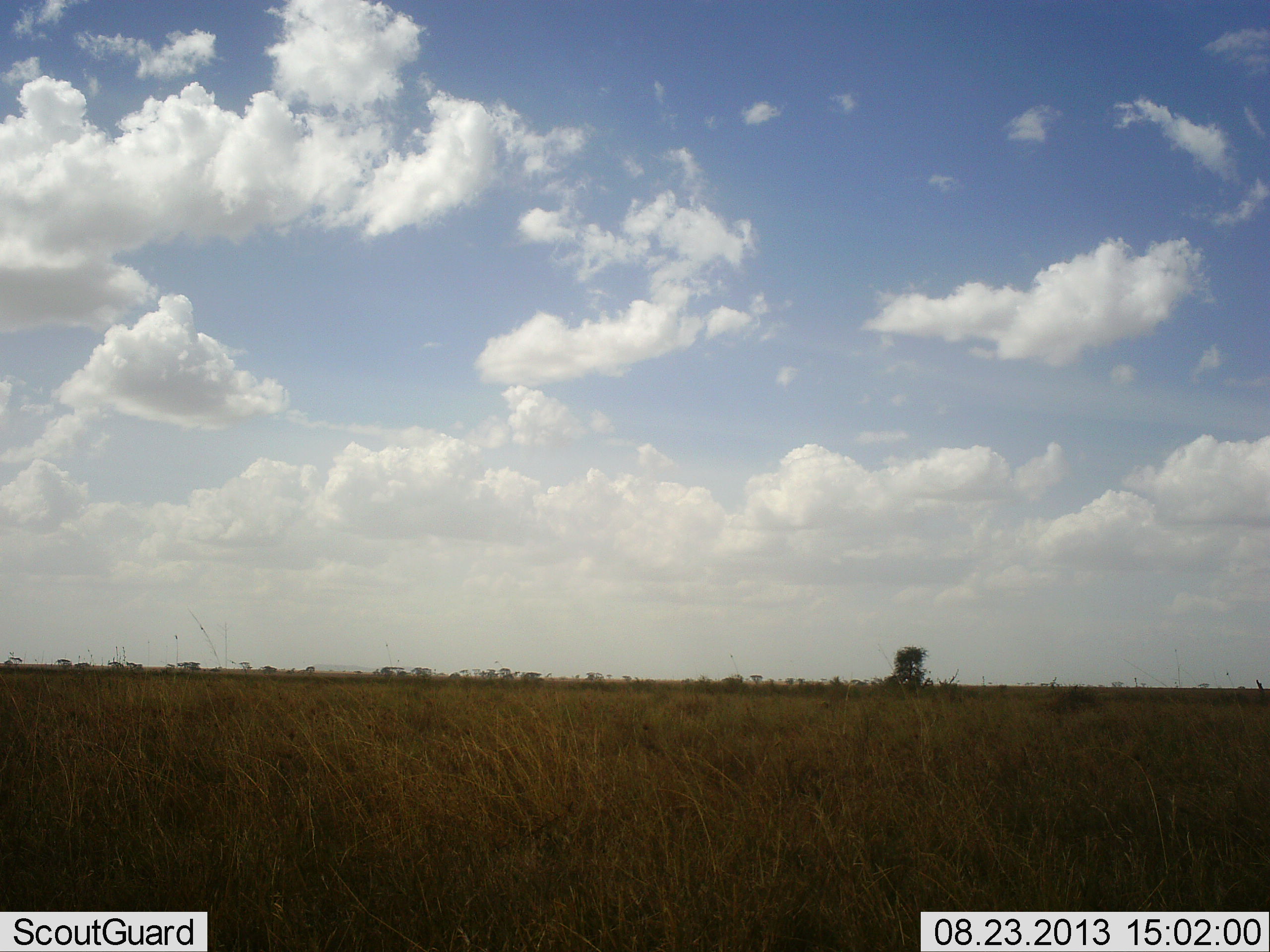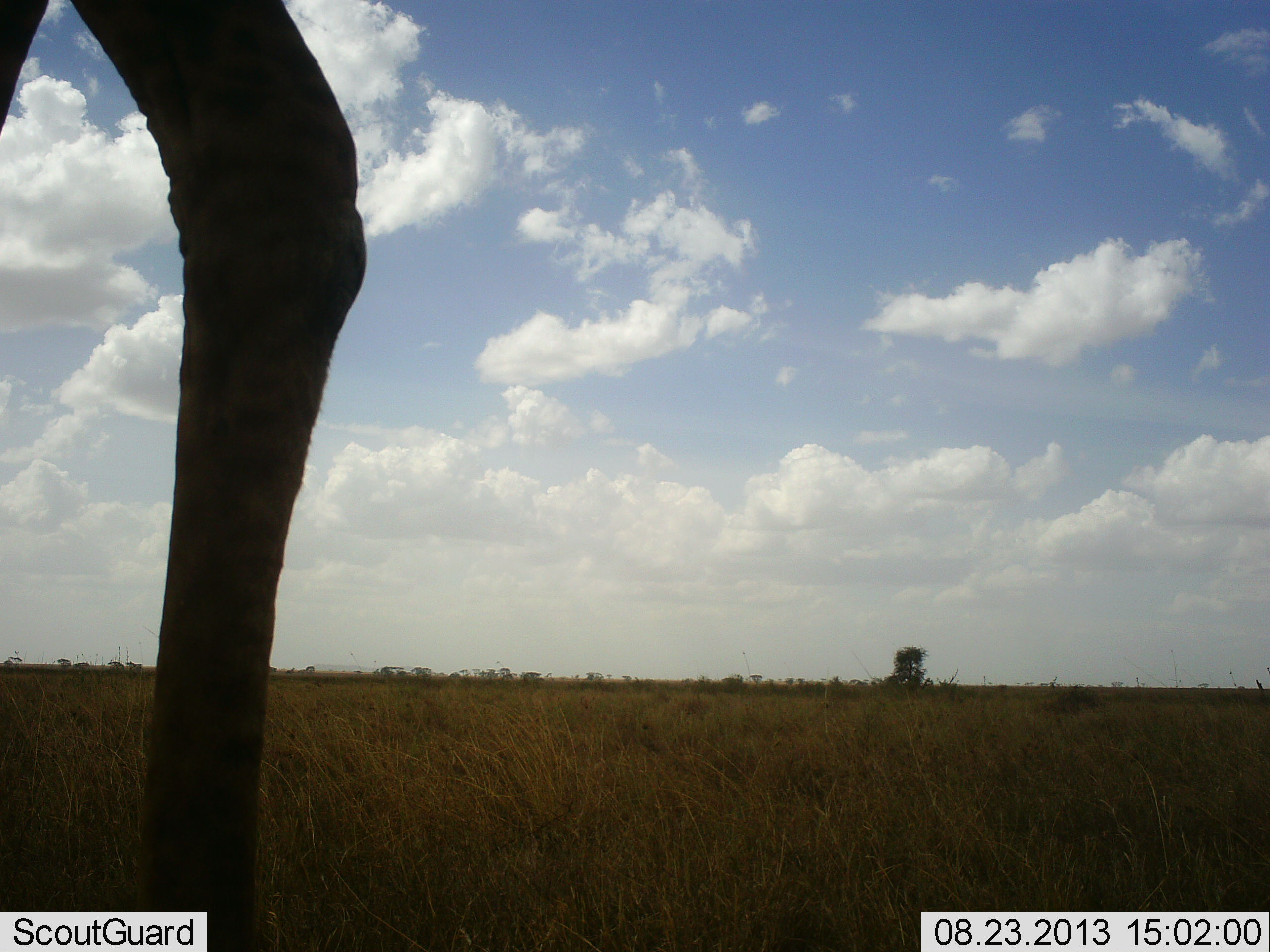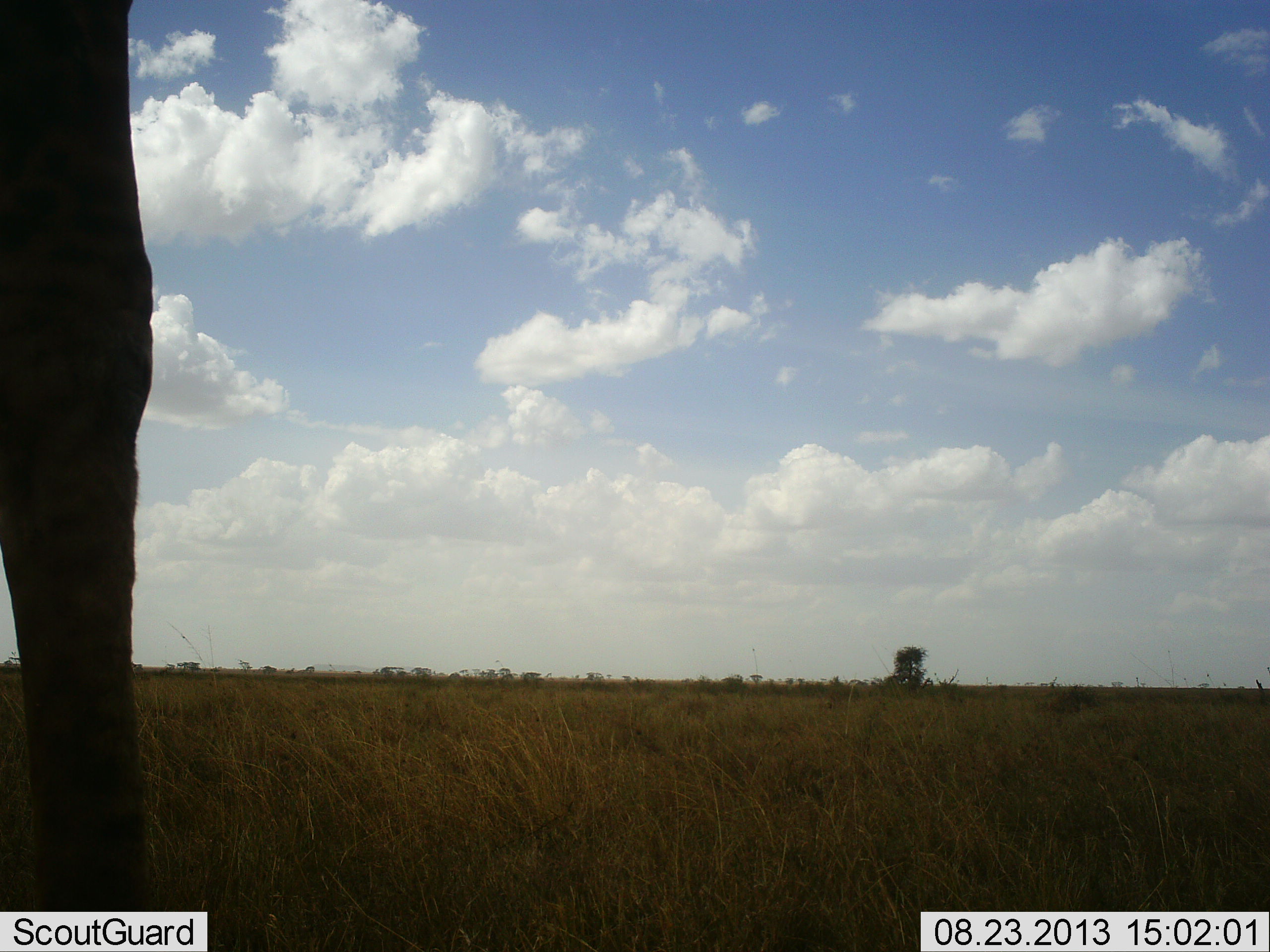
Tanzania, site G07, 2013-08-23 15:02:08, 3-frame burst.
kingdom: Animalia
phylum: Chordata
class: Mammalia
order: Artiodactyla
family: Giraffidae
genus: Giraffa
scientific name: Giraffa camelopardalis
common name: giraffe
Giraffe (Giraffa camelopardalis), count 1. Behavior (volunteer vote fractions): standing 43%, resting 0%, moving 52%, interacting 0%. Young present (vote fraction): 0%. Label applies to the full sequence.